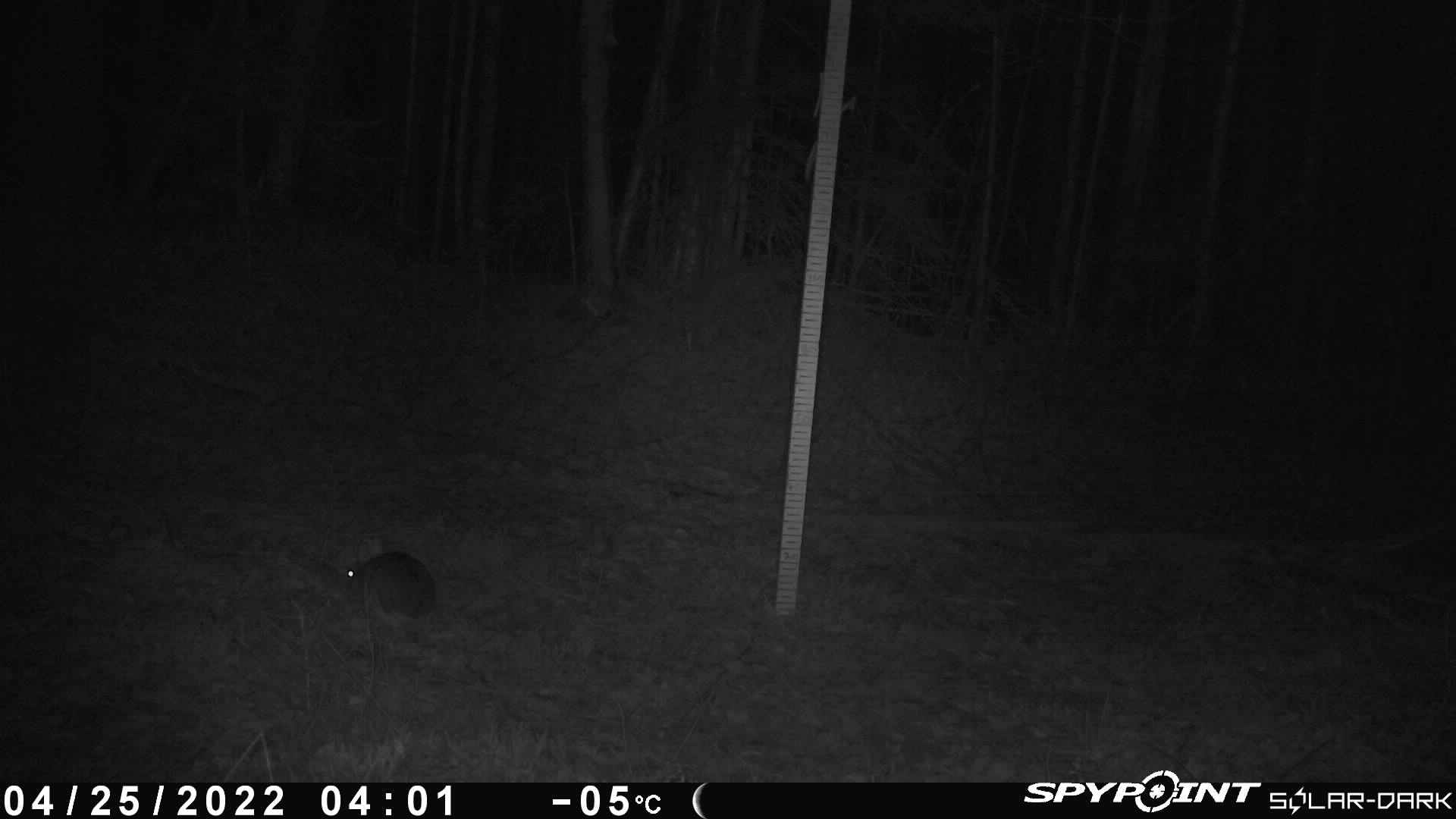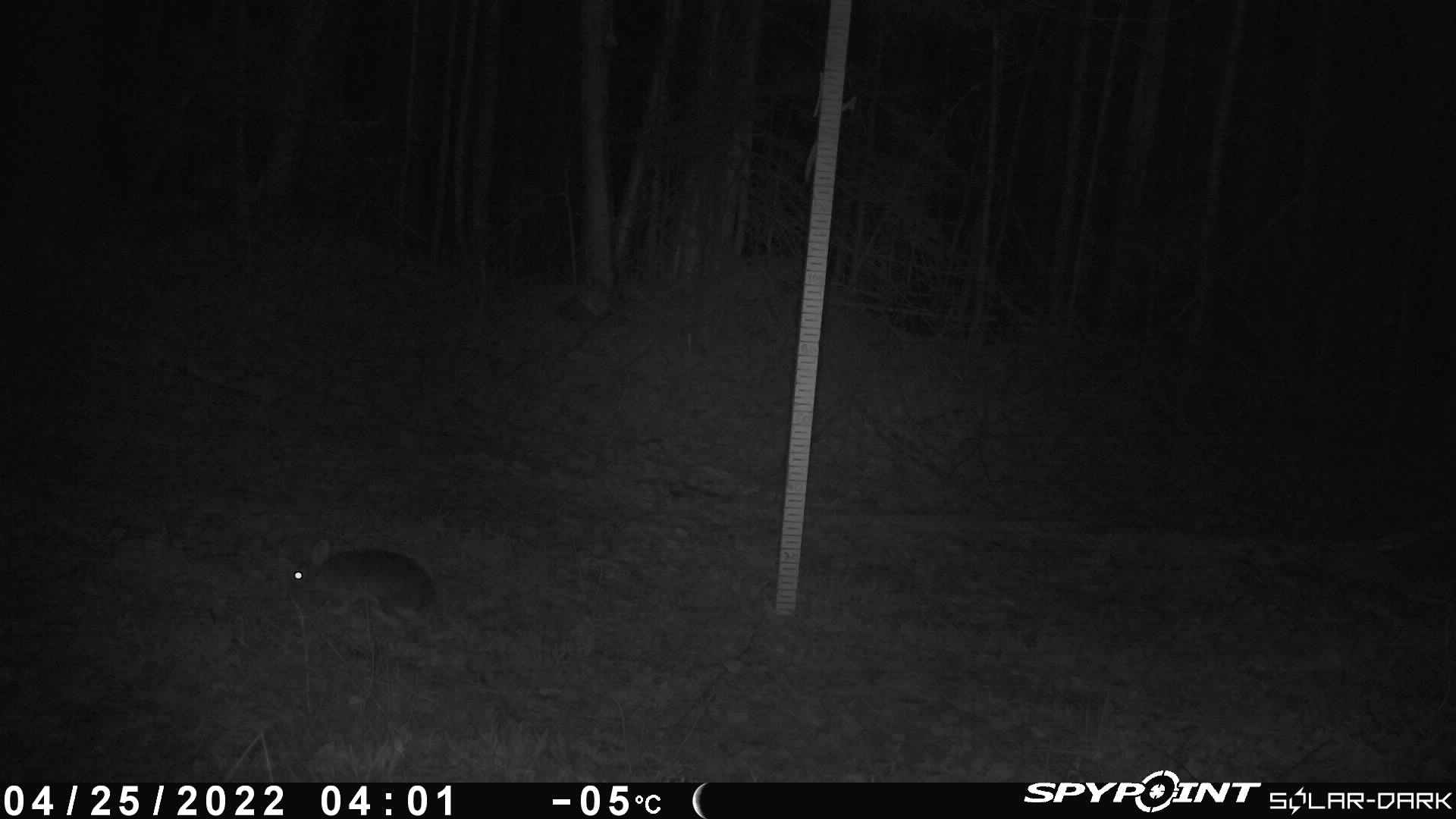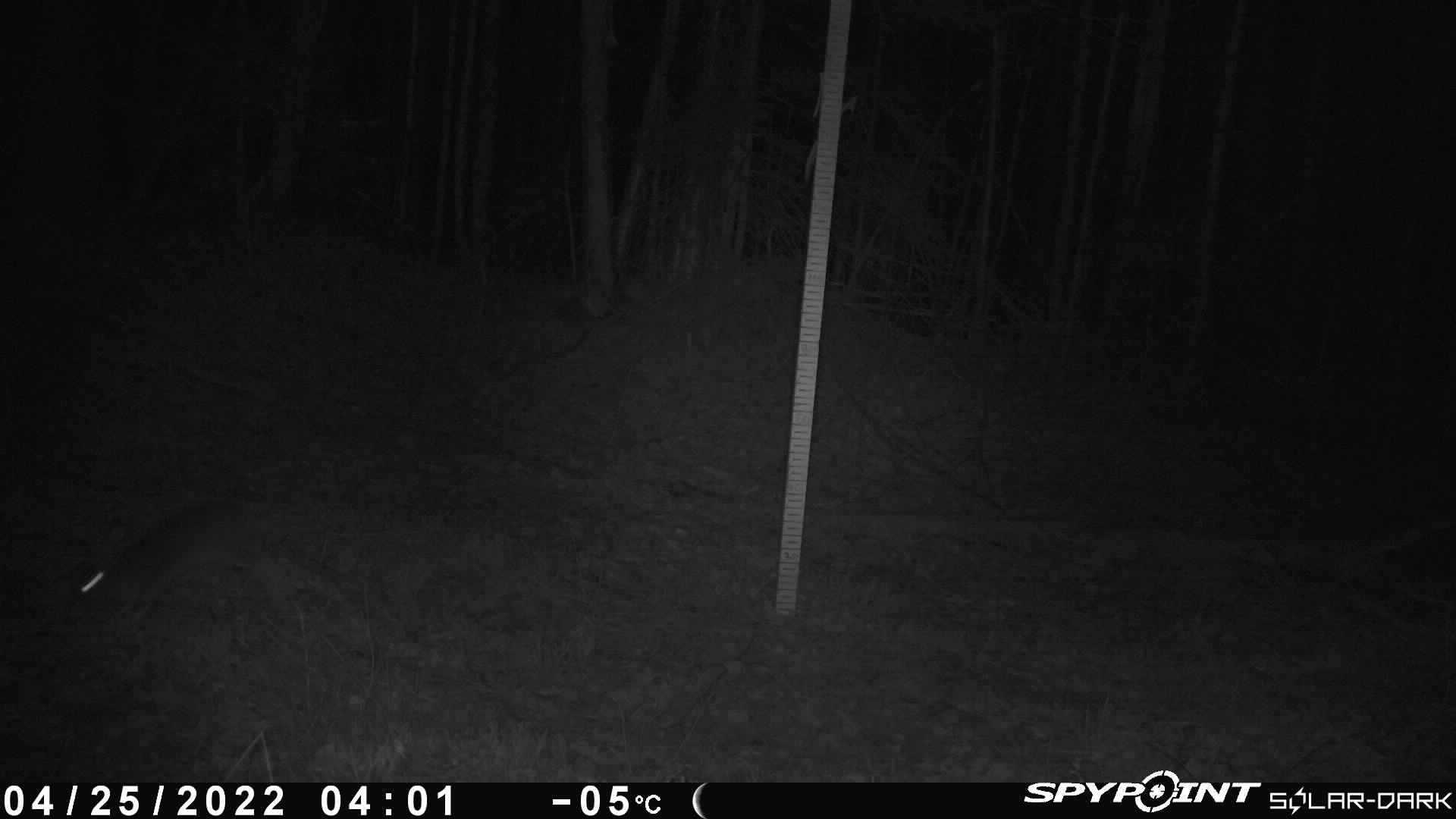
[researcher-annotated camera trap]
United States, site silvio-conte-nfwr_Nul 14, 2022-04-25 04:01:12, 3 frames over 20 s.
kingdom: Animalia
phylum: Chordata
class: Mammalia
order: Lagomorpha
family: Leporidae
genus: Lepus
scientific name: Lepus americanus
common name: snowshoe hare